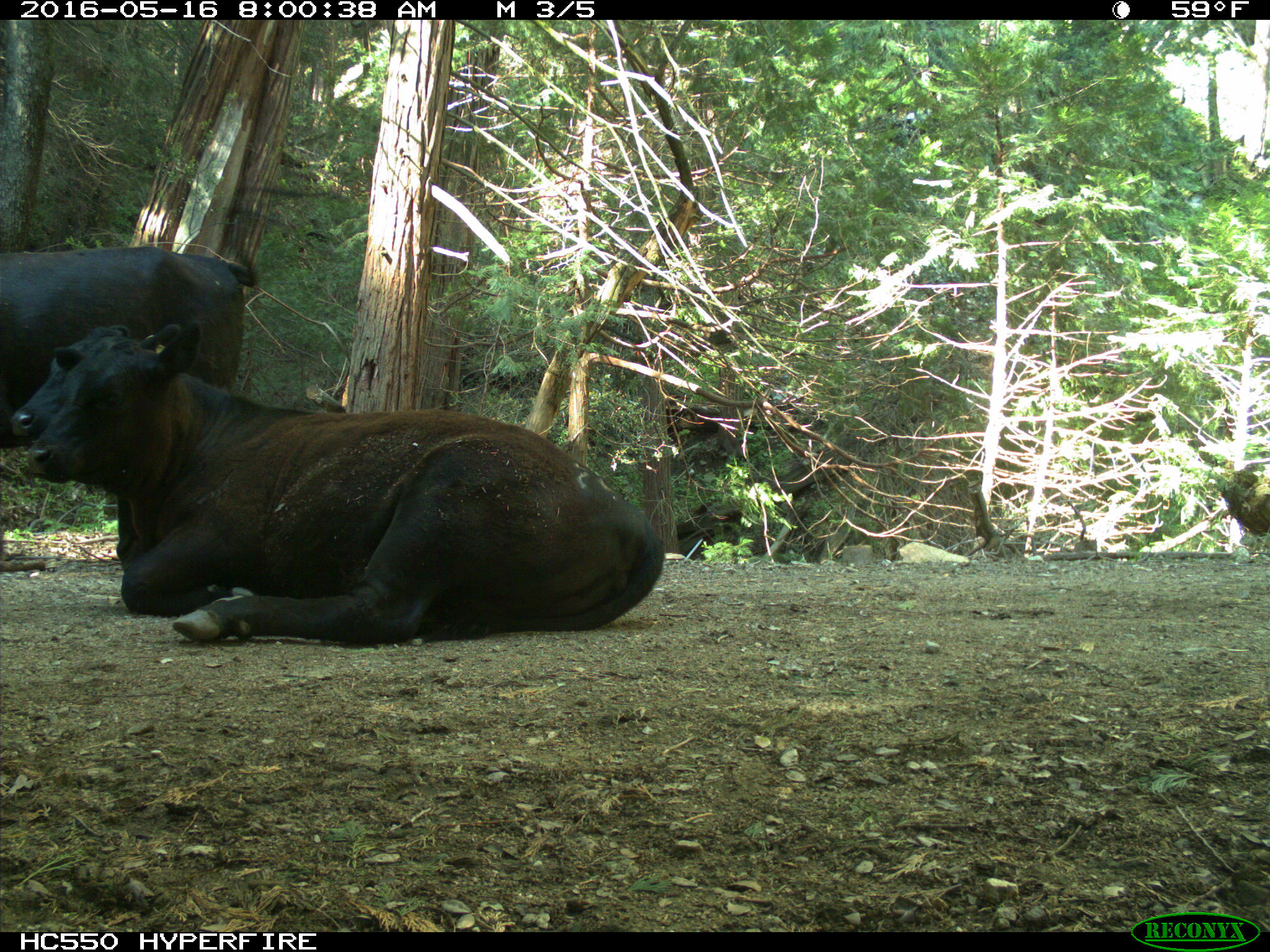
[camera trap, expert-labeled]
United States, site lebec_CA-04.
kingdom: Animalia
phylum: Chordata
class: Mammalia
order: Artiodactyla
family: Bovidae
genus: Bos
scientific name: Bos taurus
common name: domestic cow